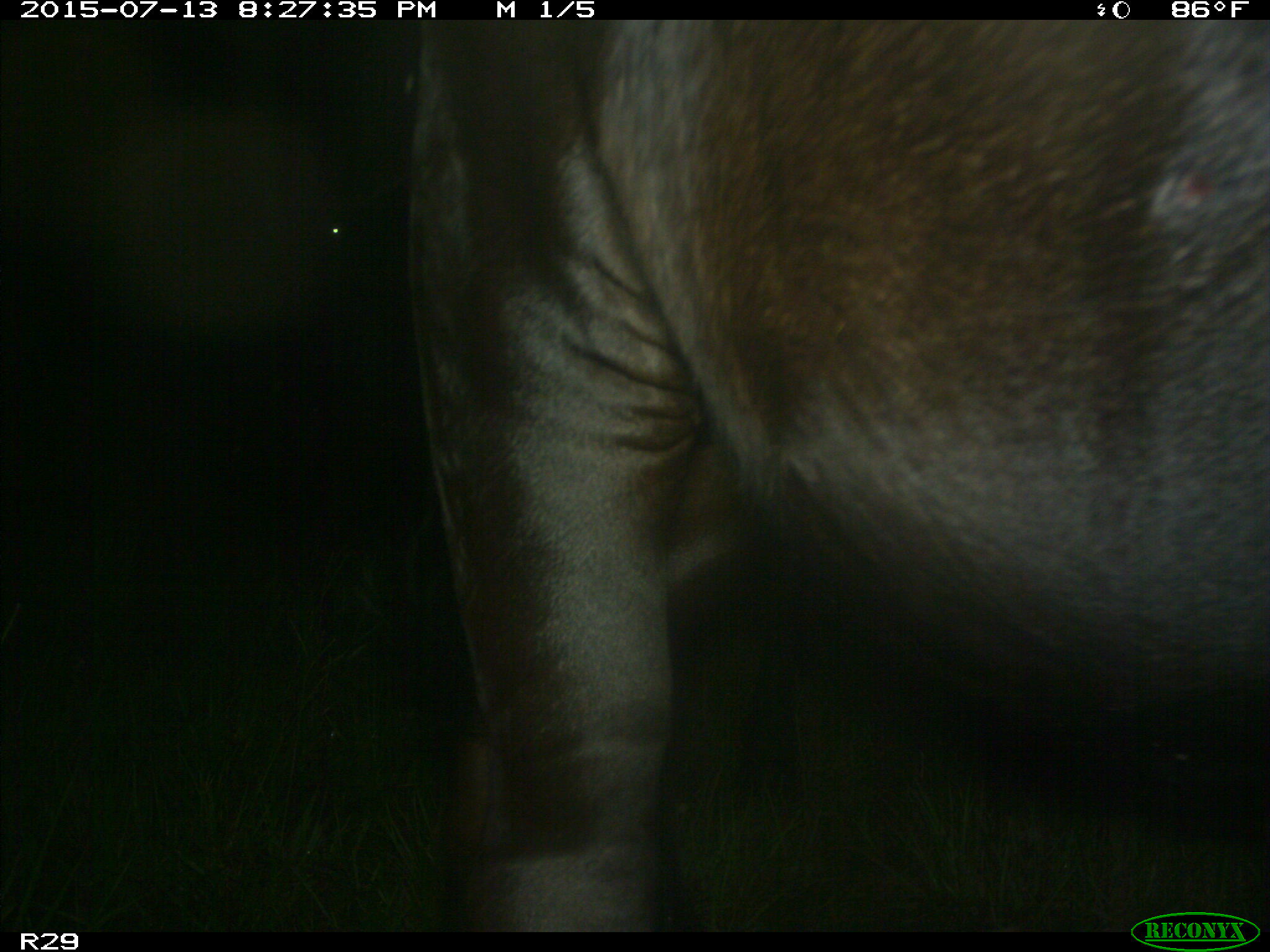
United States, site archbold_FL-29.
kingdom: Animalia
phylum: Chordata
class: Mammalia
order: Artiodactyla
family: Bovidae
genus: Bos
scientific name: Bos taurus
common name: domestic cow